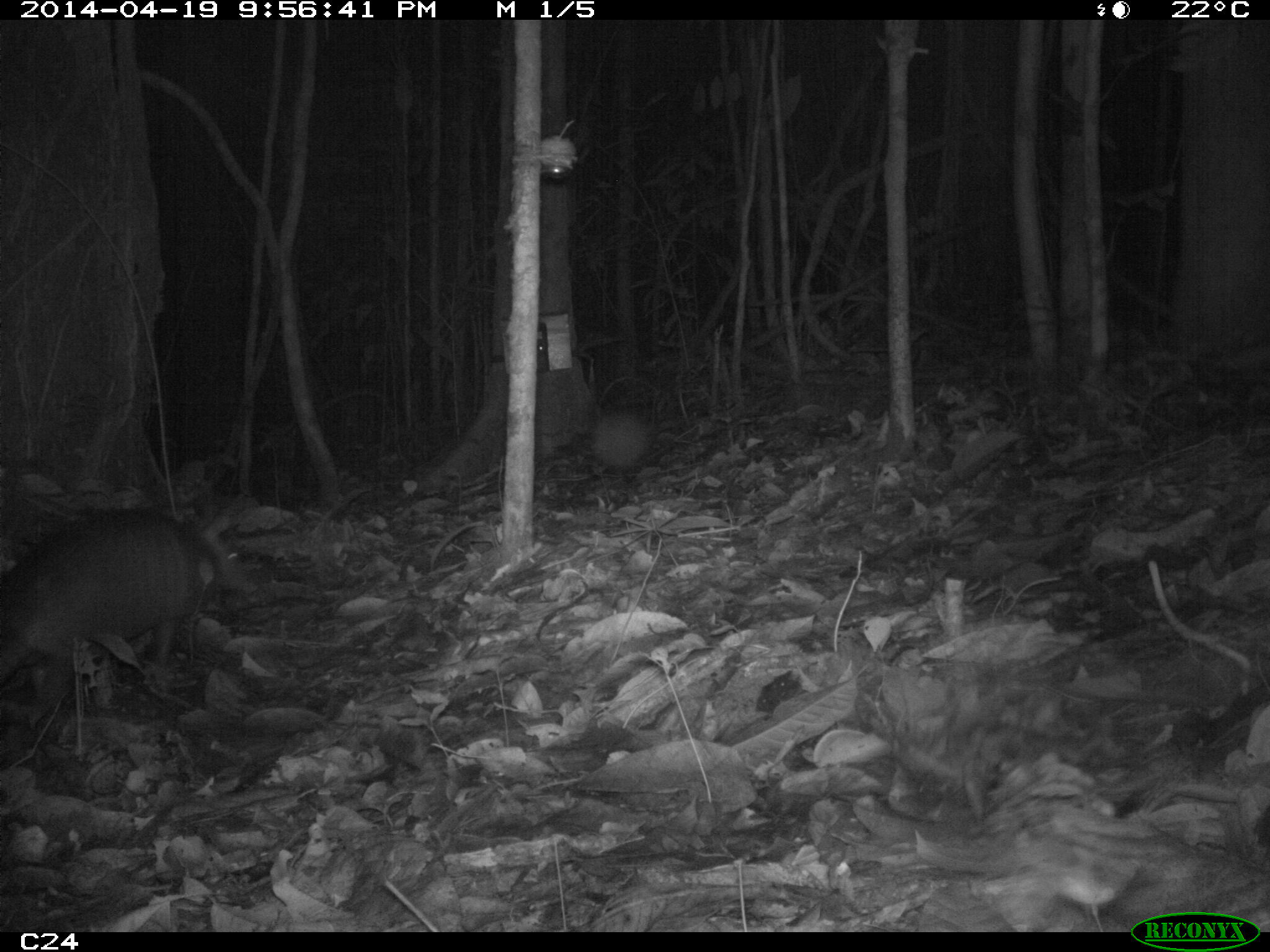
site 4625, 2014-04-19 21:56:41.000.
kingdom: Animalia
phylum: Chordata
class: Mammalia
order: Cingulata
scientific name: Cingulata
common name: armadillo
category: unknown armadillo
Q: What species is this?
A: Unknown armadillo (armadillo) (Cingulata).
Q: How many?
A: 1.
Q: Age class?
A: Adult.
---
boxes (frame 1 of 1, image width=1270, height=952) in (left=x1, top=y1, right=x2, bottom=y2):
unknown armadillo: (left=0, top=507, right=259, bottom=721)